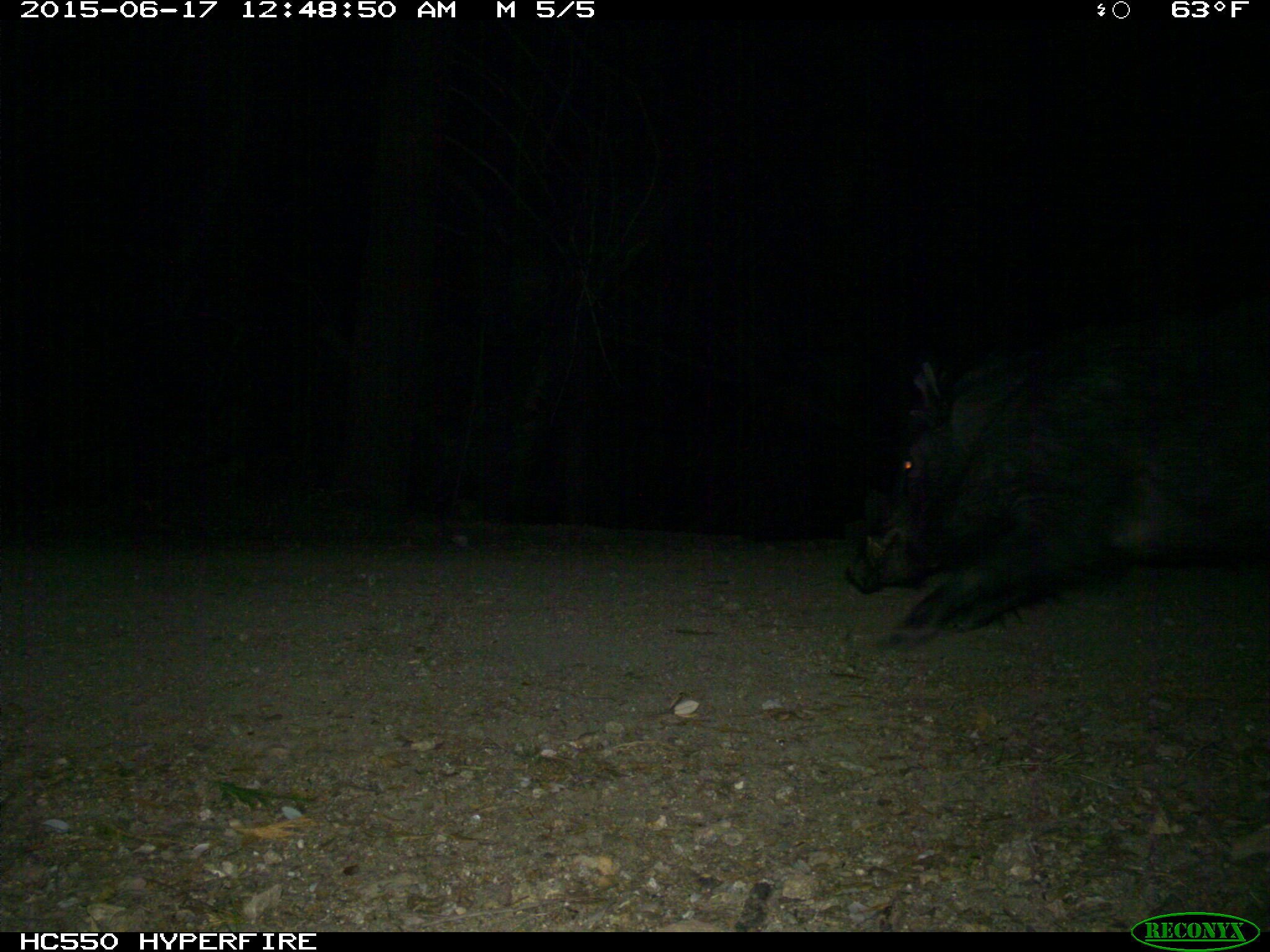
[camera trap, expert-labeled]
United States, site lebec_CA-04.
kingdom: Animalia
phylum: Chordata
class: Mammalia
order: Artiodactyla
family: Suidae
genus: Sus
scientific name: Sus scrofa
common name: wild boar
Sus scrofa (wild boar).